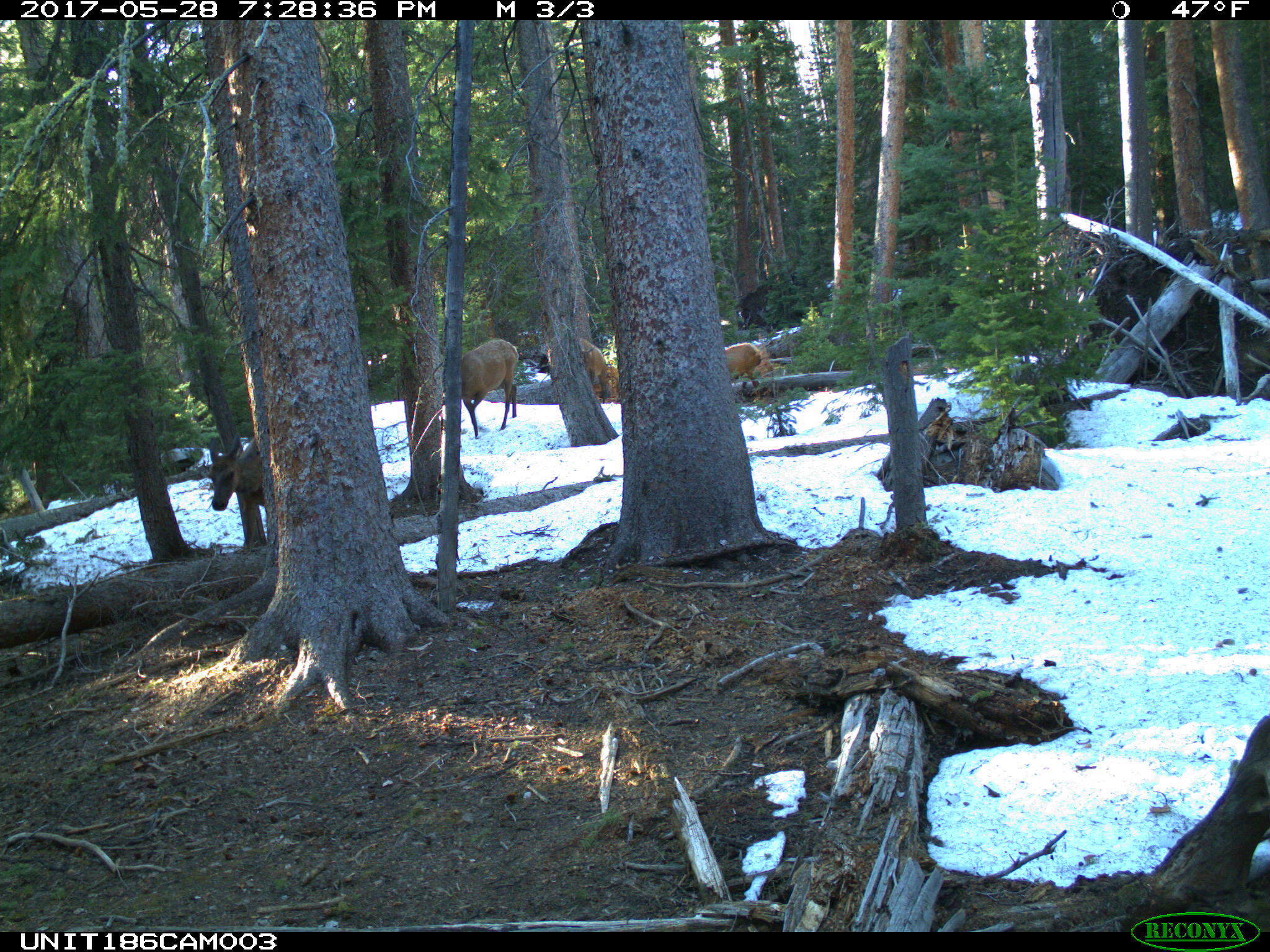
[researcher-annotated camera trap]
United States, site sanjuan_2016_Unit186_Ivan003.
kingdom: Animalia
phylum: Chordata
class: Mammalia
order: Artiodactyla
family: Cervidae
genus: Cervus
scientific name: Cervus elaphus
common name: red deer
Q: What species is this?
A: Cervus elaphus (red deer).